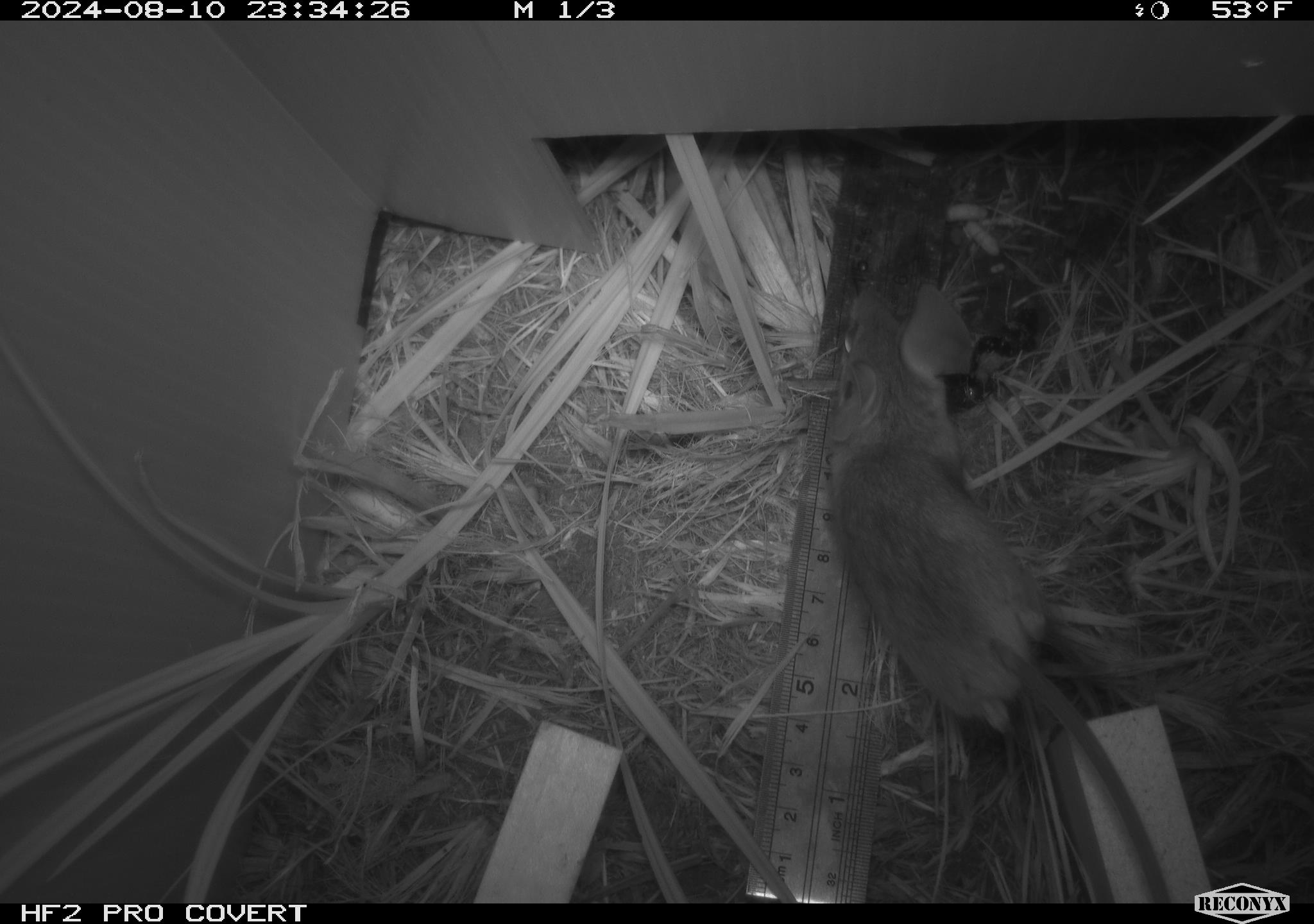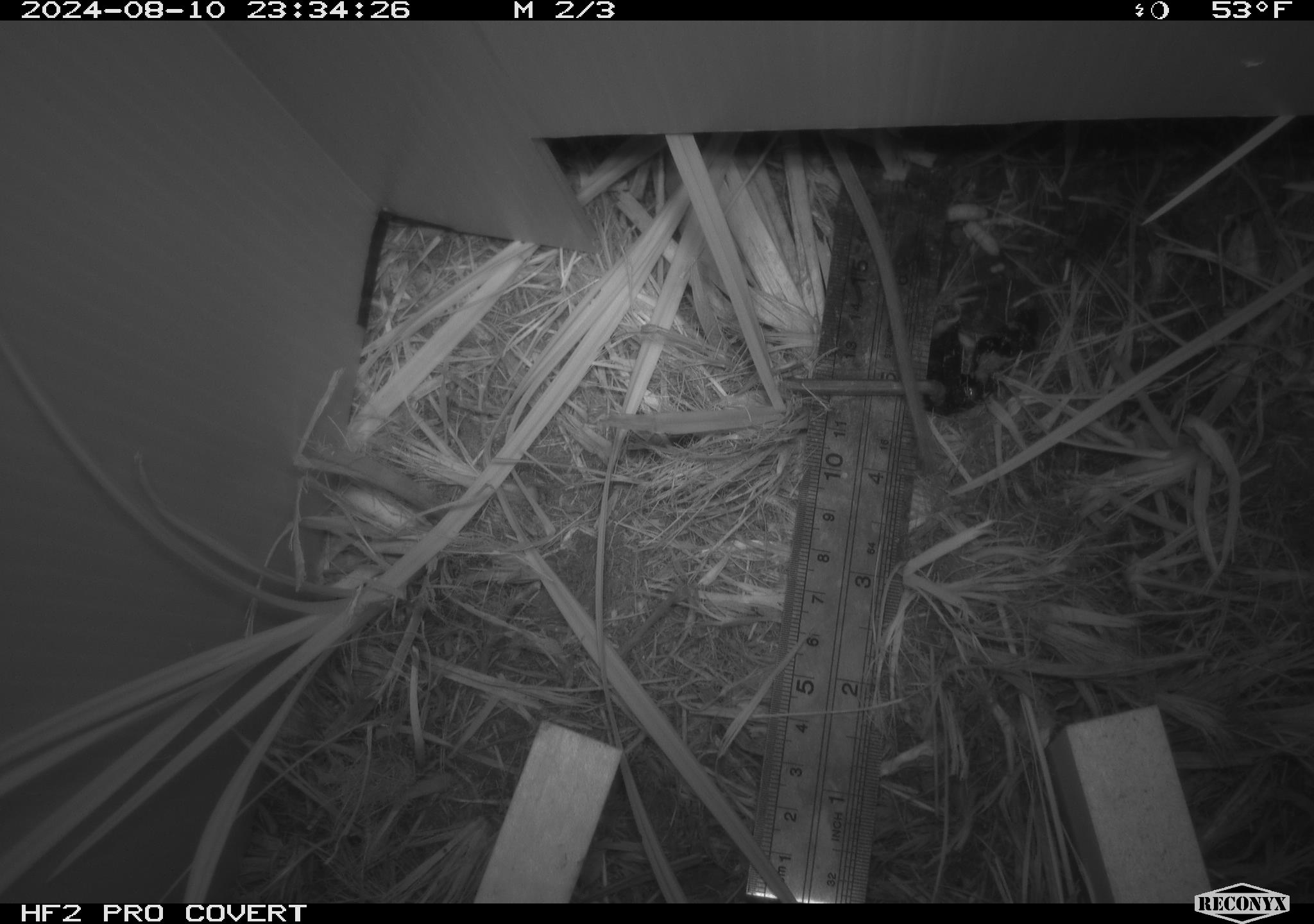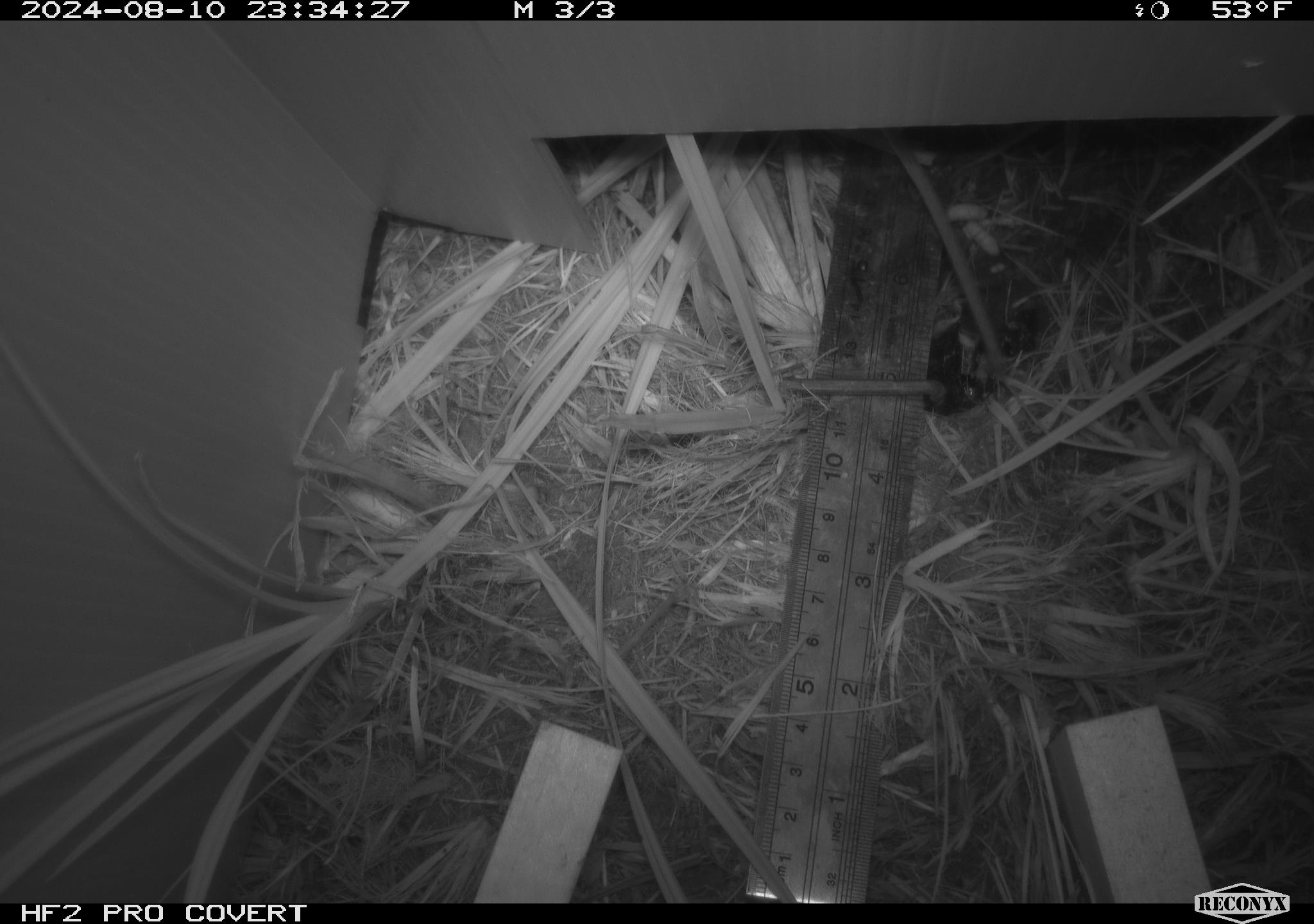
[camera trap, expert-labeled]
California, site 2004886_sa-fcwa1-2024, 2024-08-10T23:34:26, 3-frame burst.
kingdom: Animalia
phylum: Chordata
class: Mammalia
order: Rodentia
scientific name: Rodentia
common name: mouse species